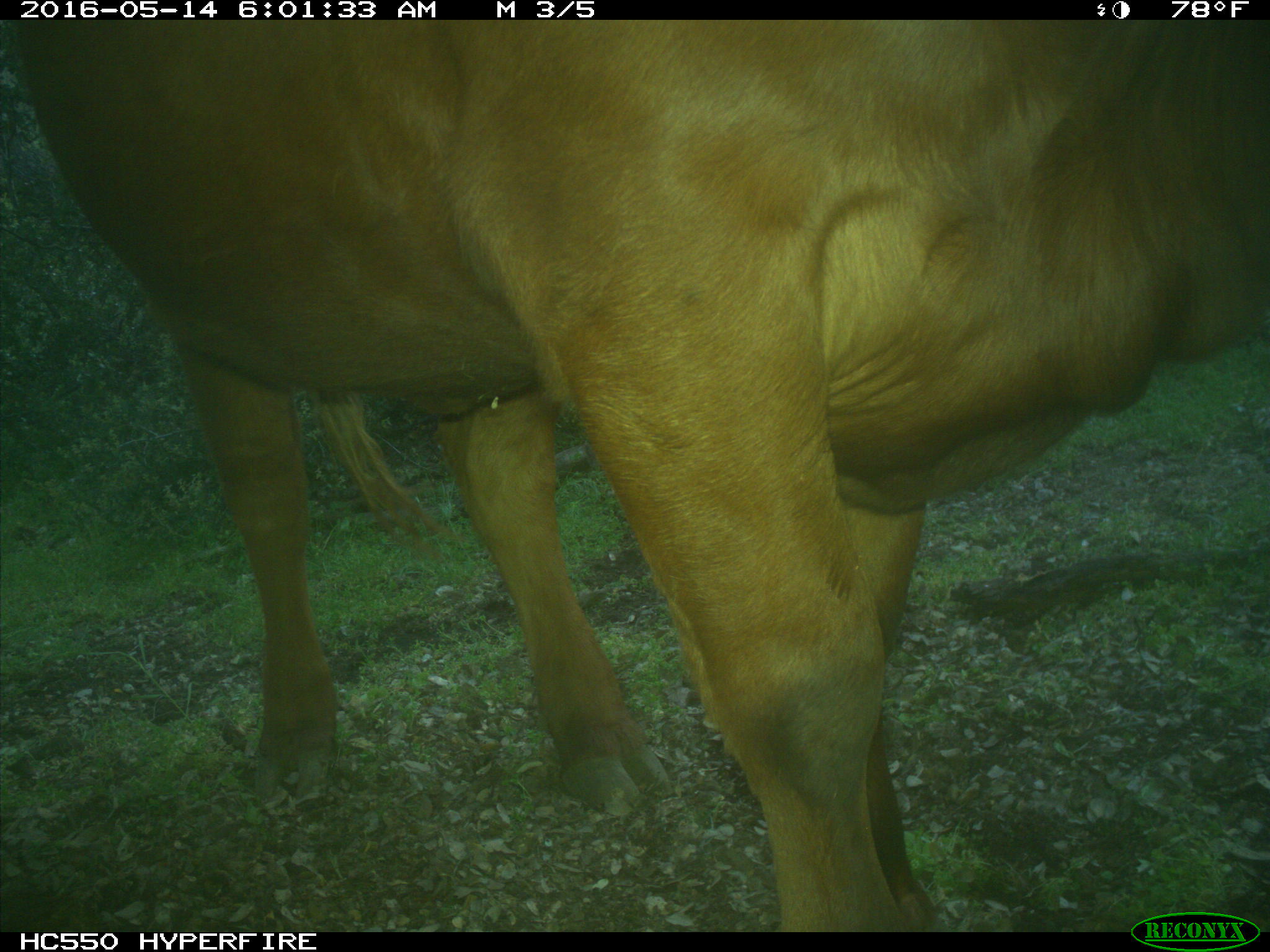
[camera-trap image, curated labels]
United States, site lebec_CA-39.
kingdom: Animalia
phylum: Chordata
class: Mammalia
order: Artiodactyla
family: Bovidae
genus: Bos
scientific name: Bos taurus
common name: domestic cow